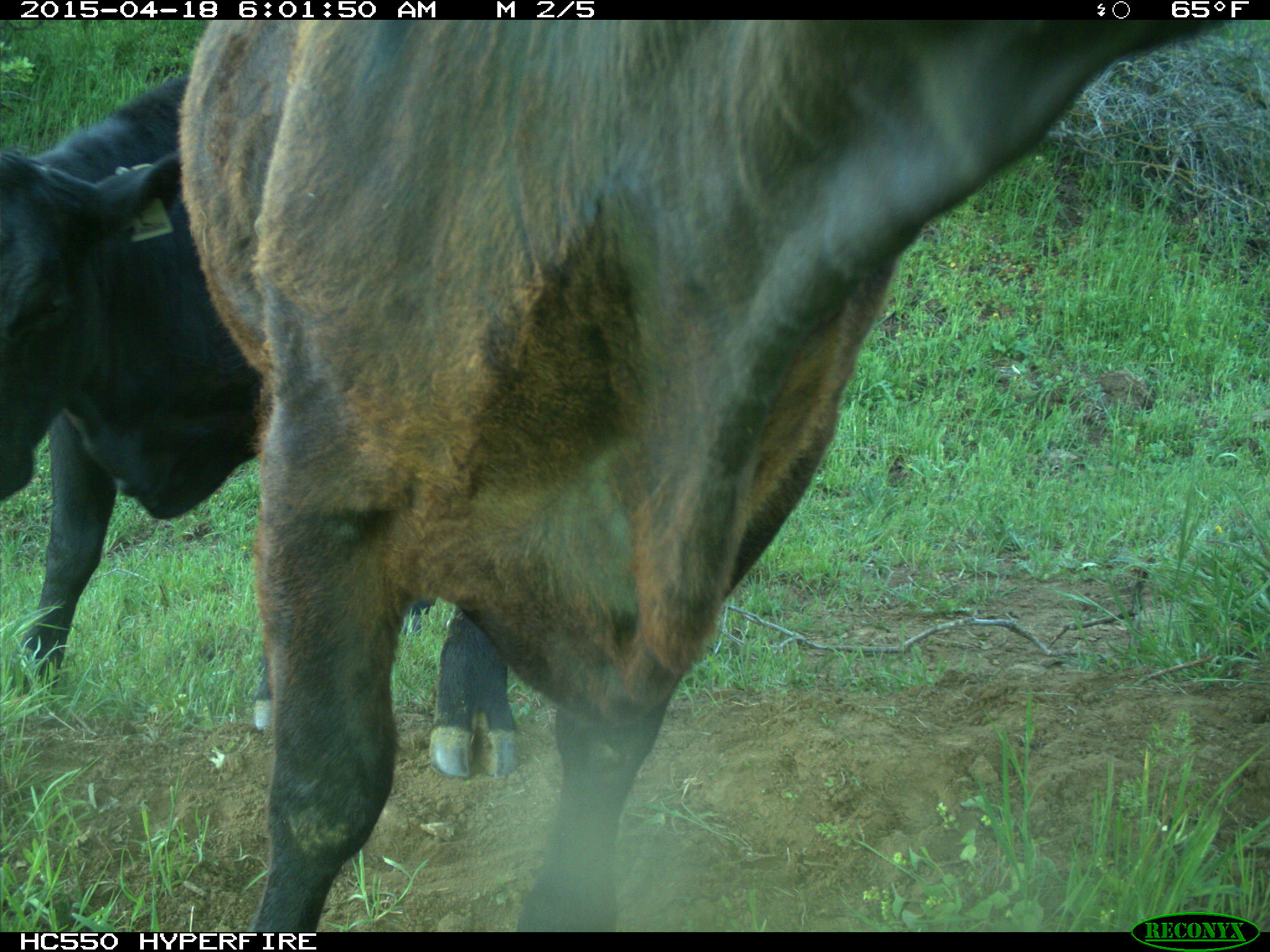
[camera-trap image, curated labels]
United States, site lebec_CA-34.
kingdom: Animalia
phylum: Chordata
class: Mammalia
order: Artiodactyla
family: Bovidae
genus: Bos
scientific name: Bos taurus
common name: domestic cow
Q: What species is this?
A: Bos taurus (domestic cow).